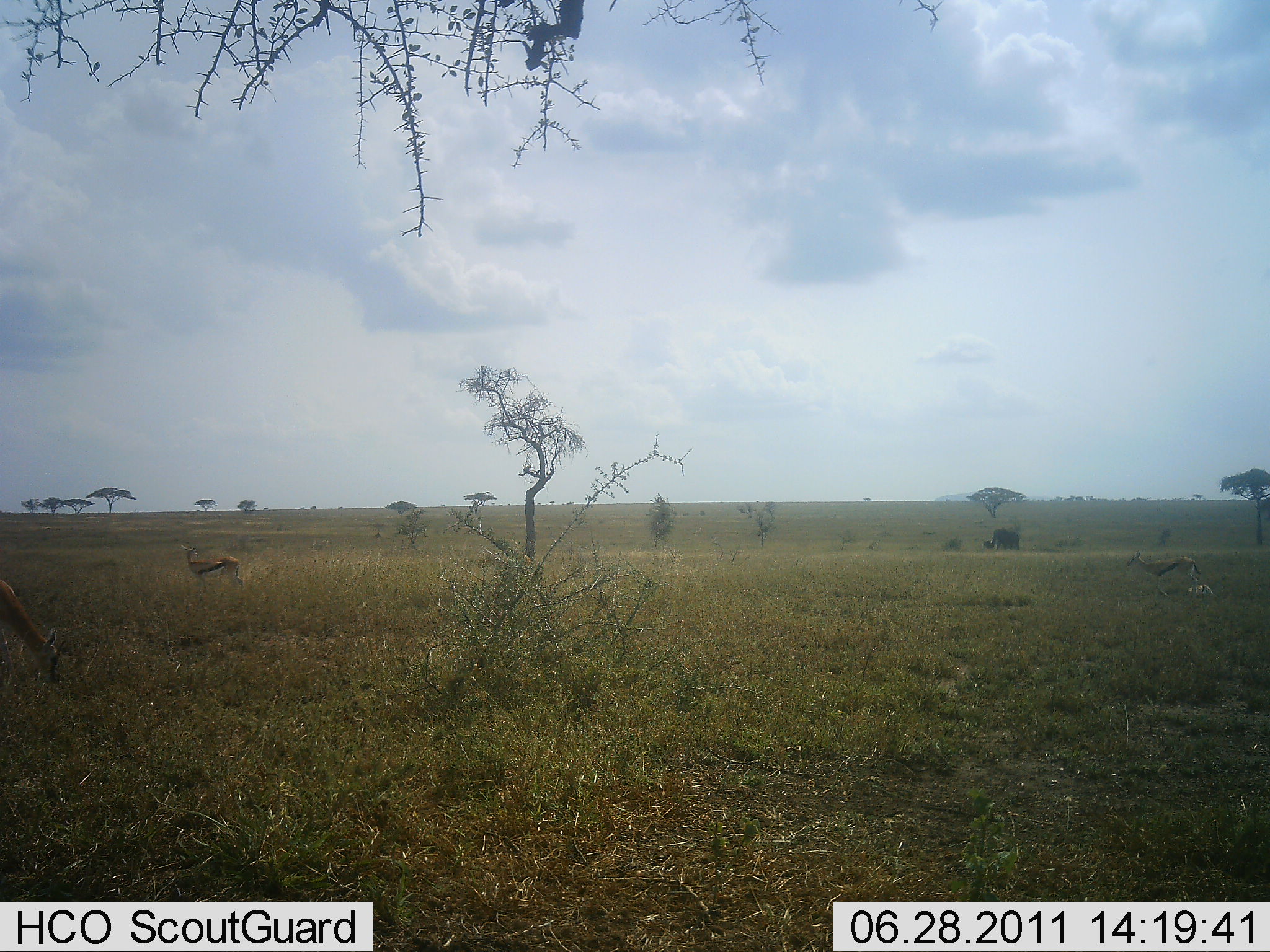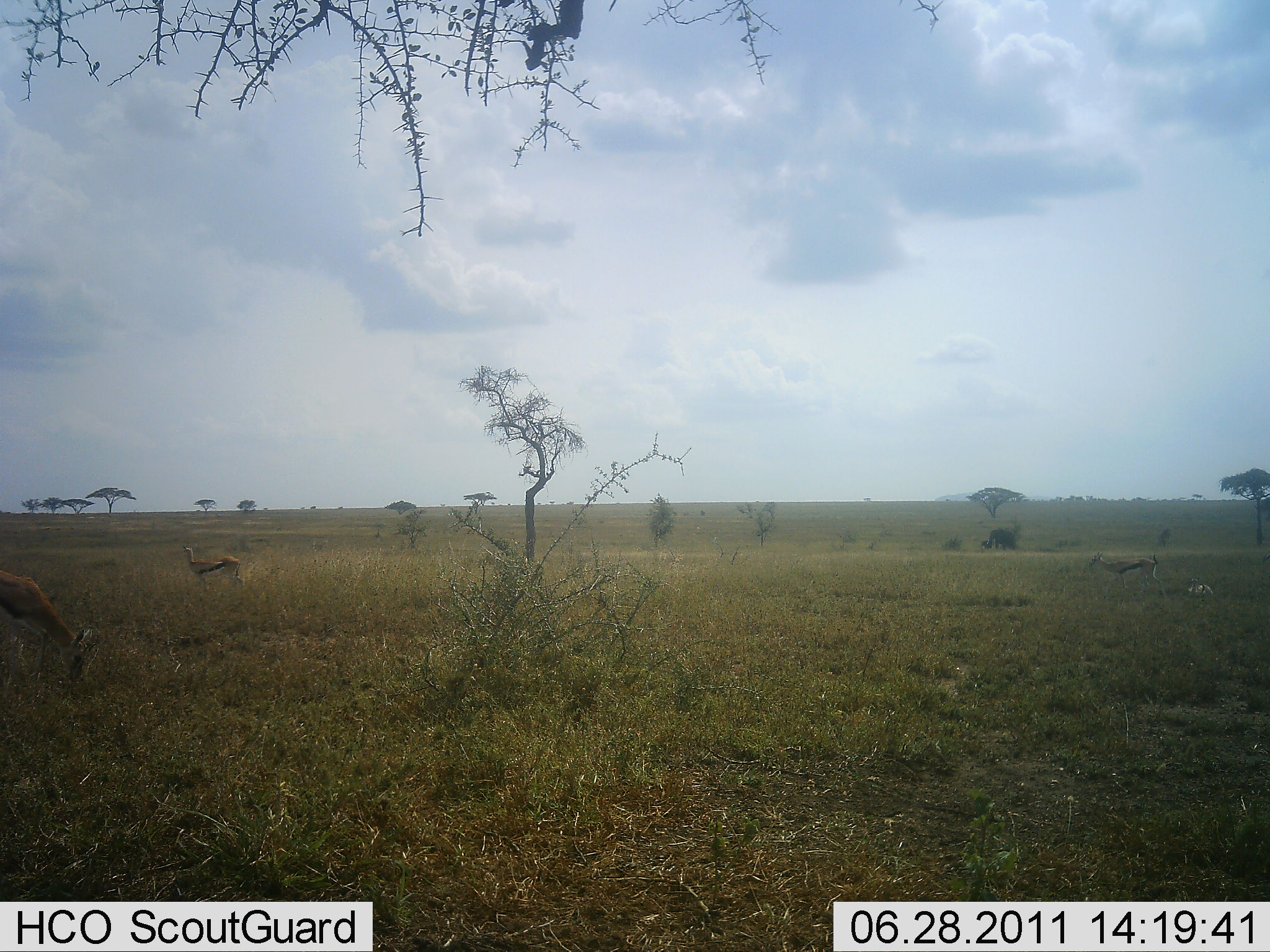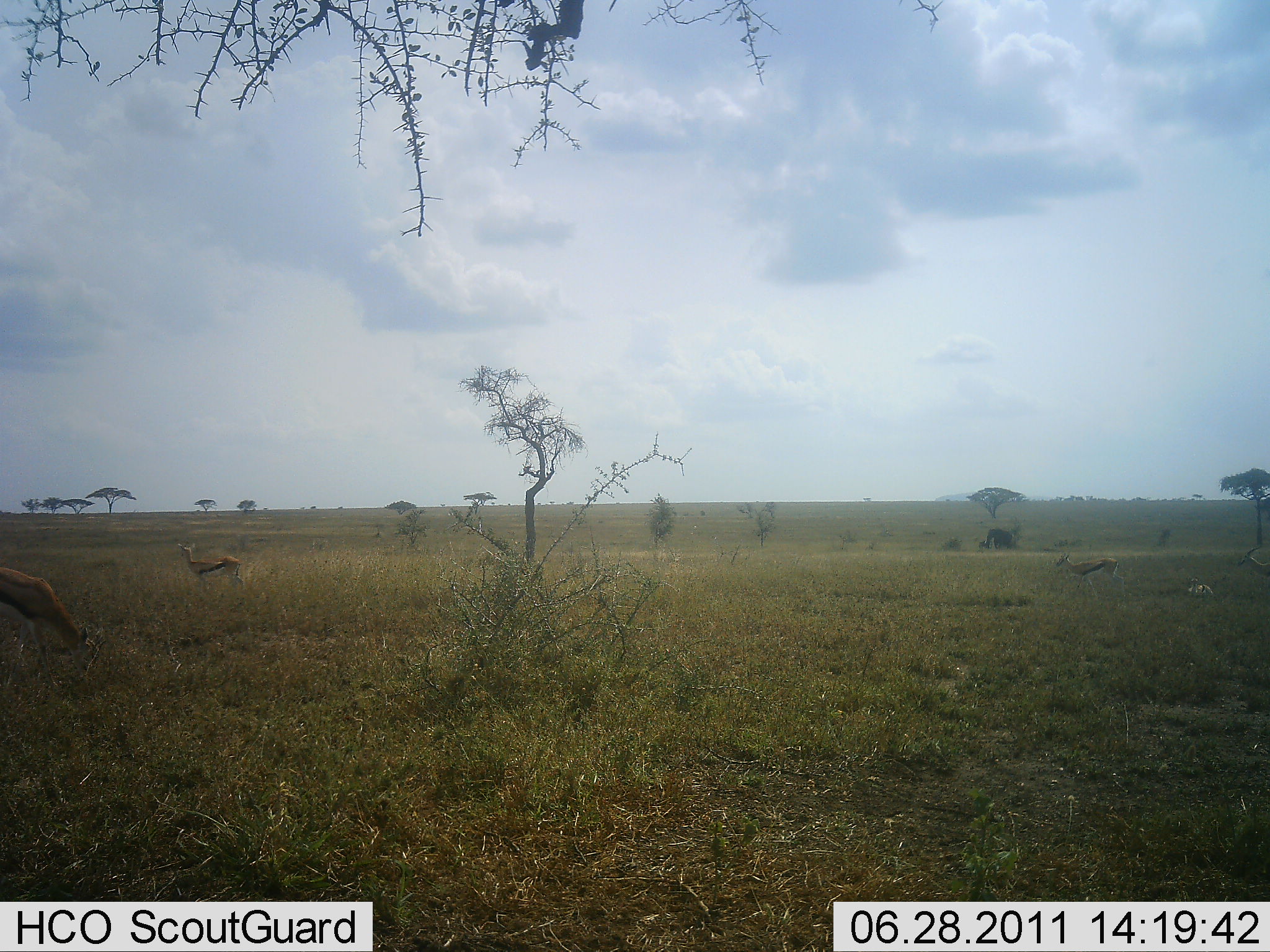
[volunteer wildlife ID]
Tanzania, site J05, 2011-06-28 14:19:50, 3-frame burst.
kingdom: Animalia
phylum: Chordata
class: Mammalia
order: Artiodactyla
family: Bovidae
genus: Eudorcas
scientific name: Eudorcas thomsonii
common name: thomson's gazelle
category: gazellethomsons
Gazellethomsons (thomson's gazelle) (Eudorcas thomsonii), count 3. Behavior (volunteer vote fractions): standing 50%, resting 0%, moving 57%, interacting 0%. Young present (vote fraction): 0%. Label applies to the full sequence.